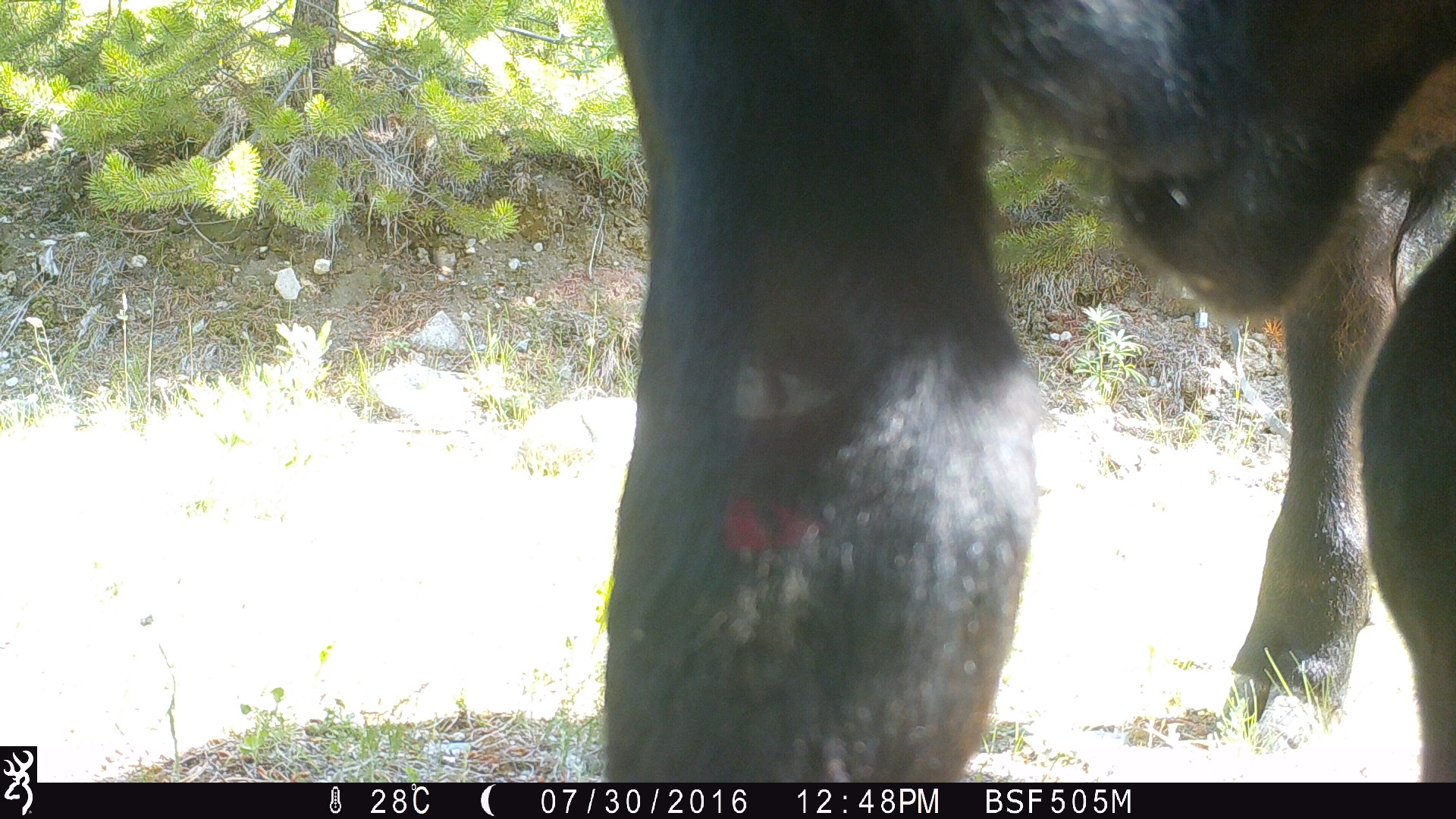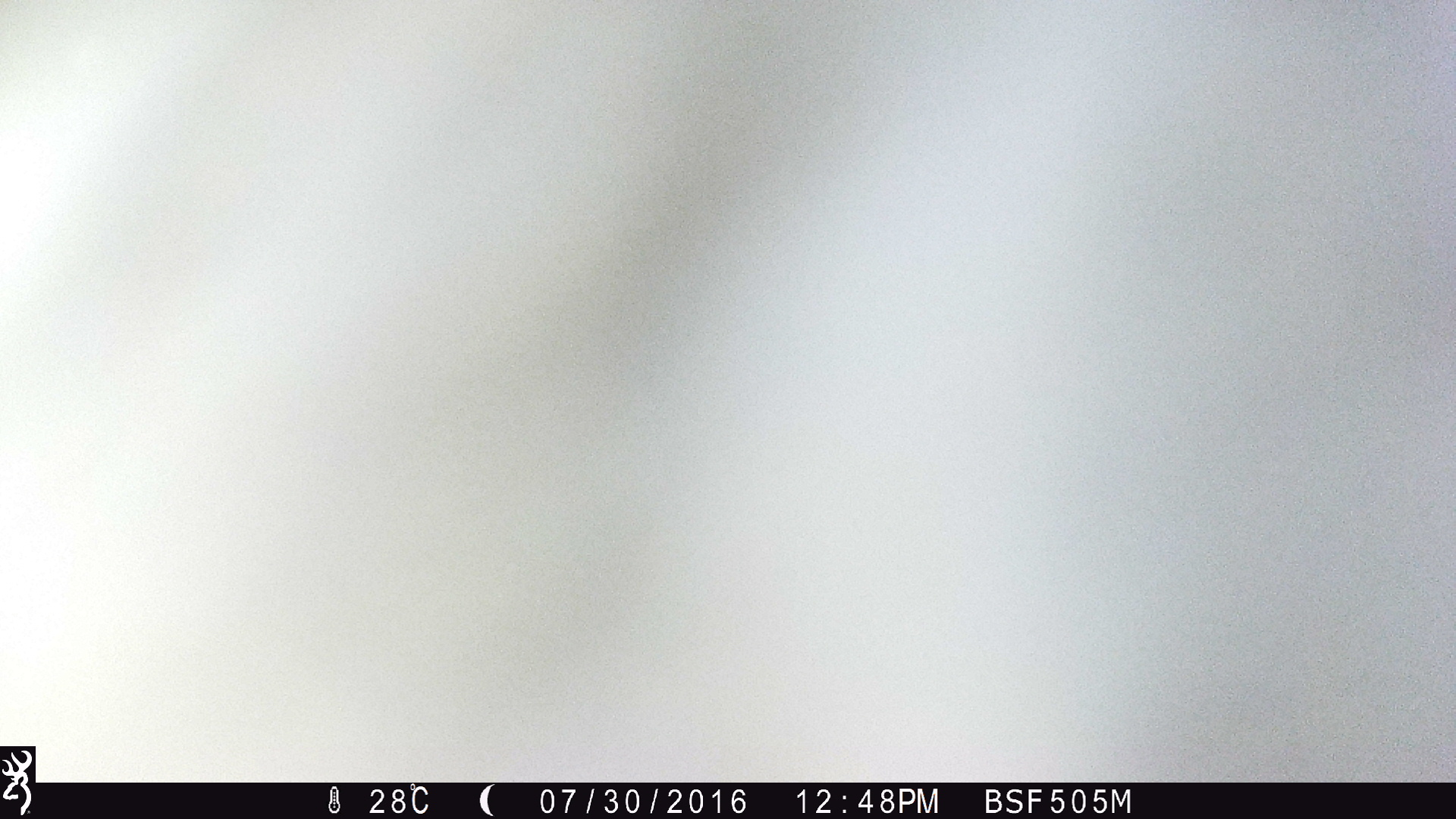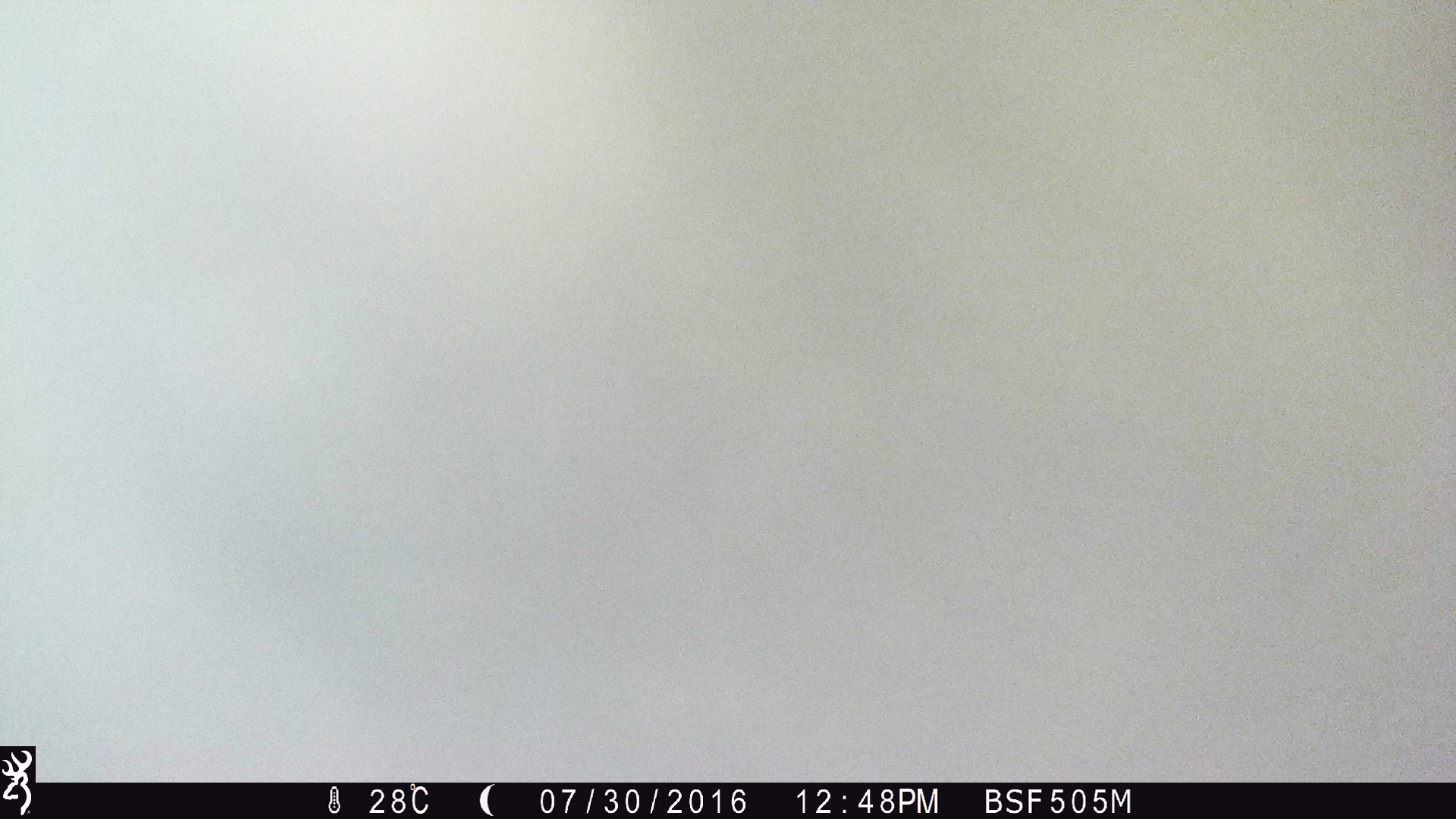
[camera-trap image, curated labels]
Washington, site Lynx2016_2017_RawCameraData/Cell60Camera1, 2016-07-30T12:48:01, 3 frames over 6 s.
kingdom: Animalia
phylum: Chordata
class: Mammalia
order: Artiodactyla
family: Bovidae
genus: Bos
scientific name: Bos taurus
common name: domestic cattle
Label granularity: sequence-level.